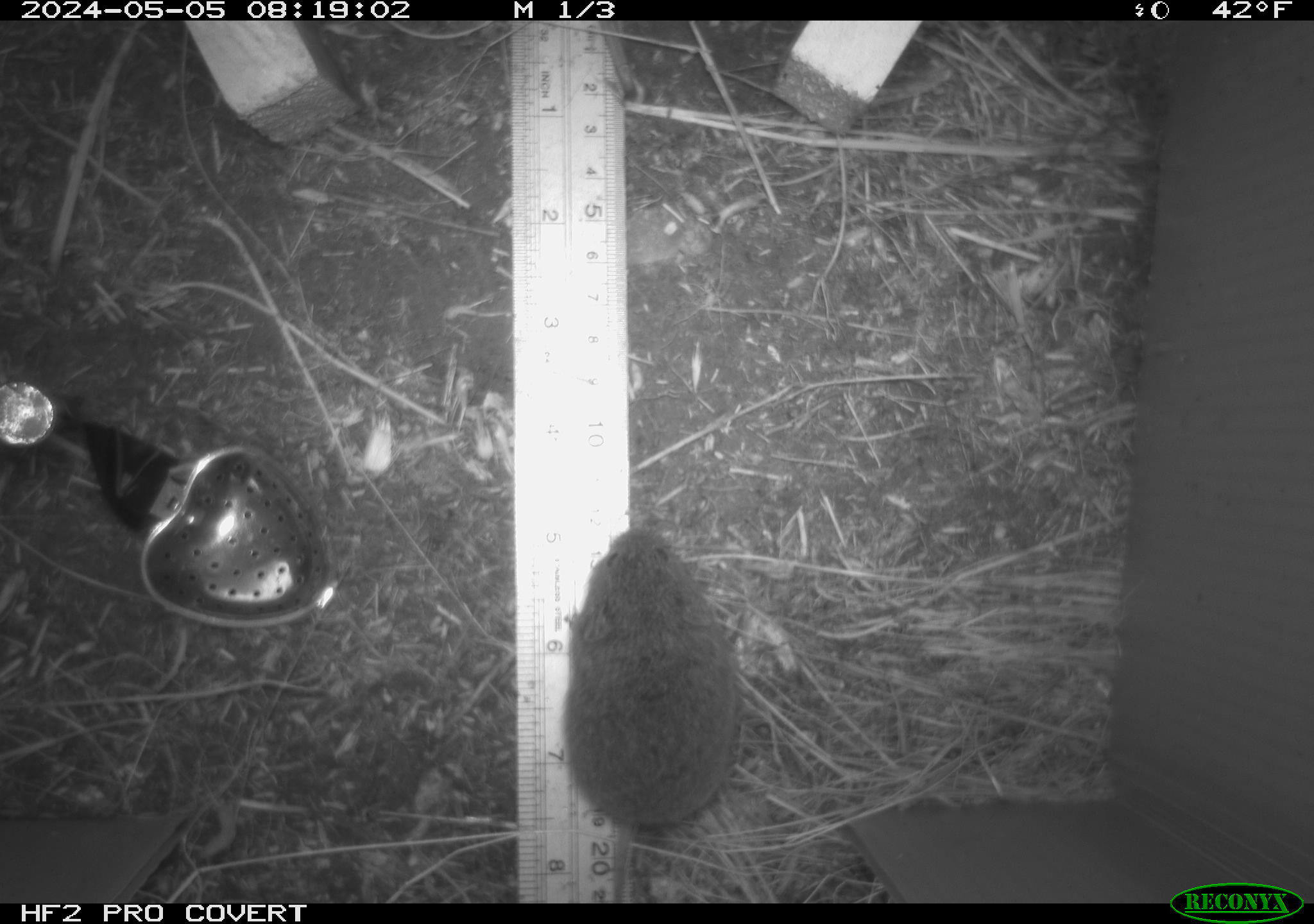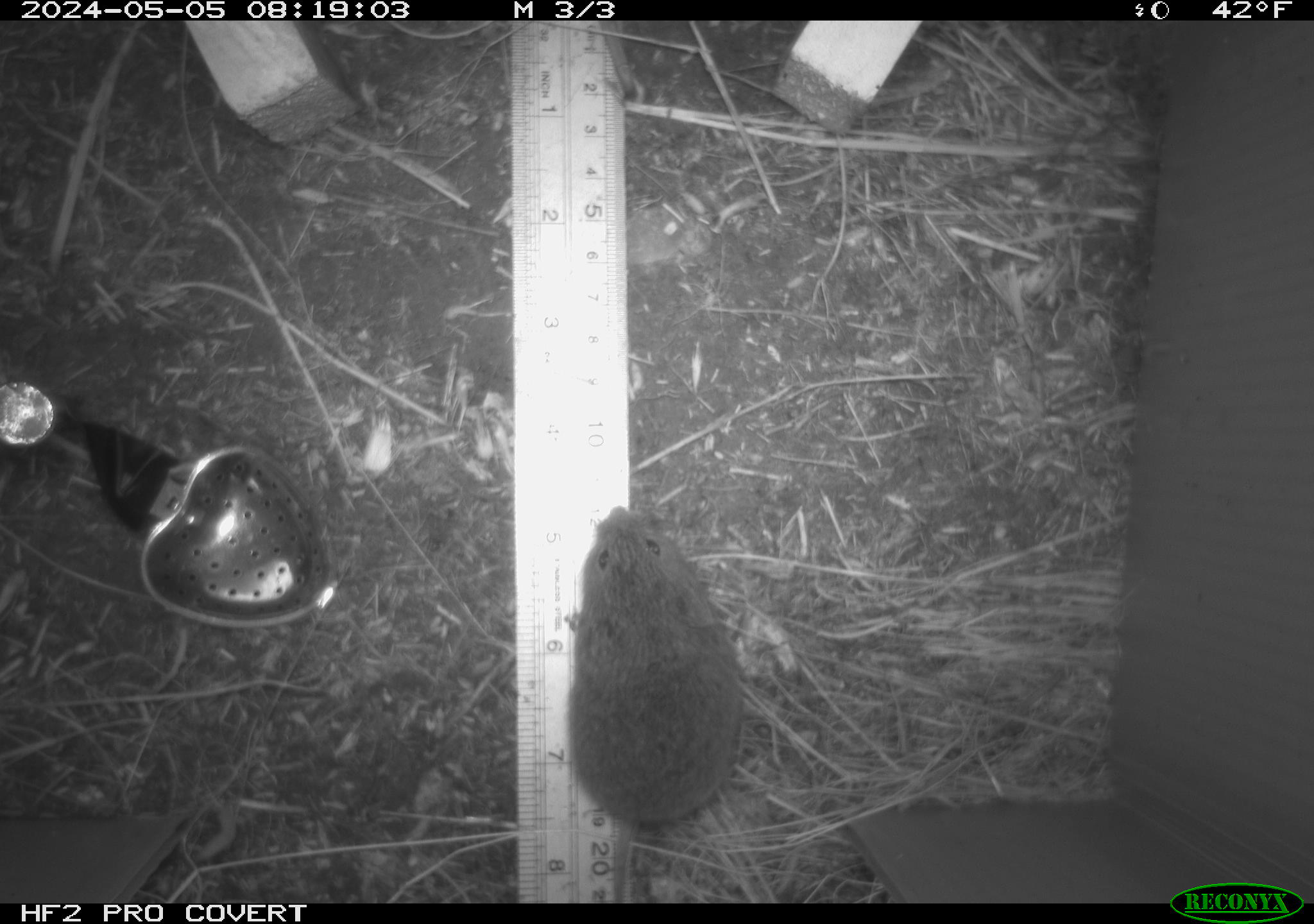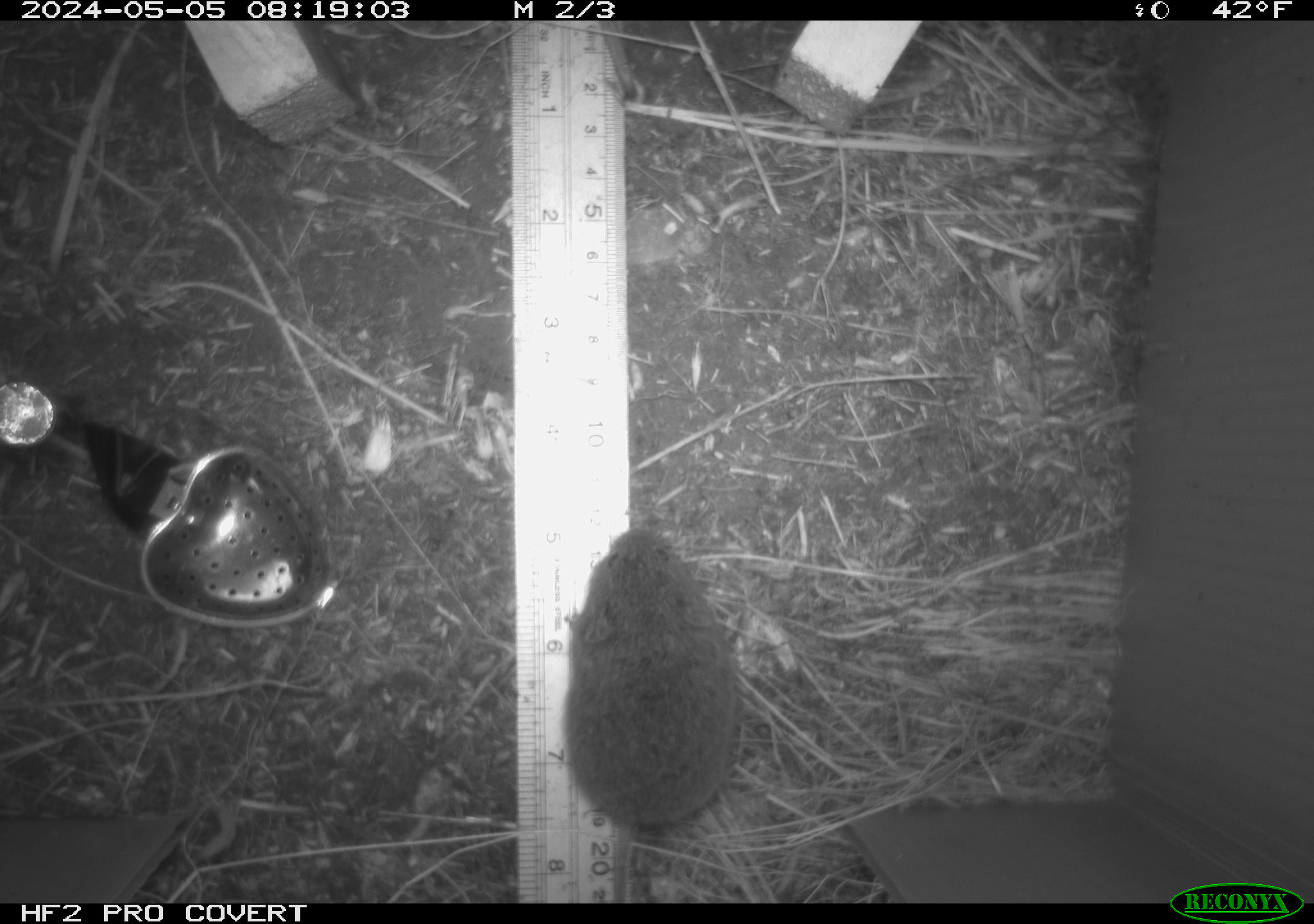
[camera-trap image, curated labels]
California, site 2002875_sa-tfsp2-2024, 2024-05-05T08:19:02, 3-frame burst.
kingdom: Animalia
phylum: Chordata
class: Mammalia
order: Rodentia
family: Cricetidae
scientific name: Arvicolinae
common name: voles, lemmings, and muskrats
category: arvicolinae subfamily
Arvicolinae subfamily (voles, lemmings, and muskrats) (Arvicolinae).